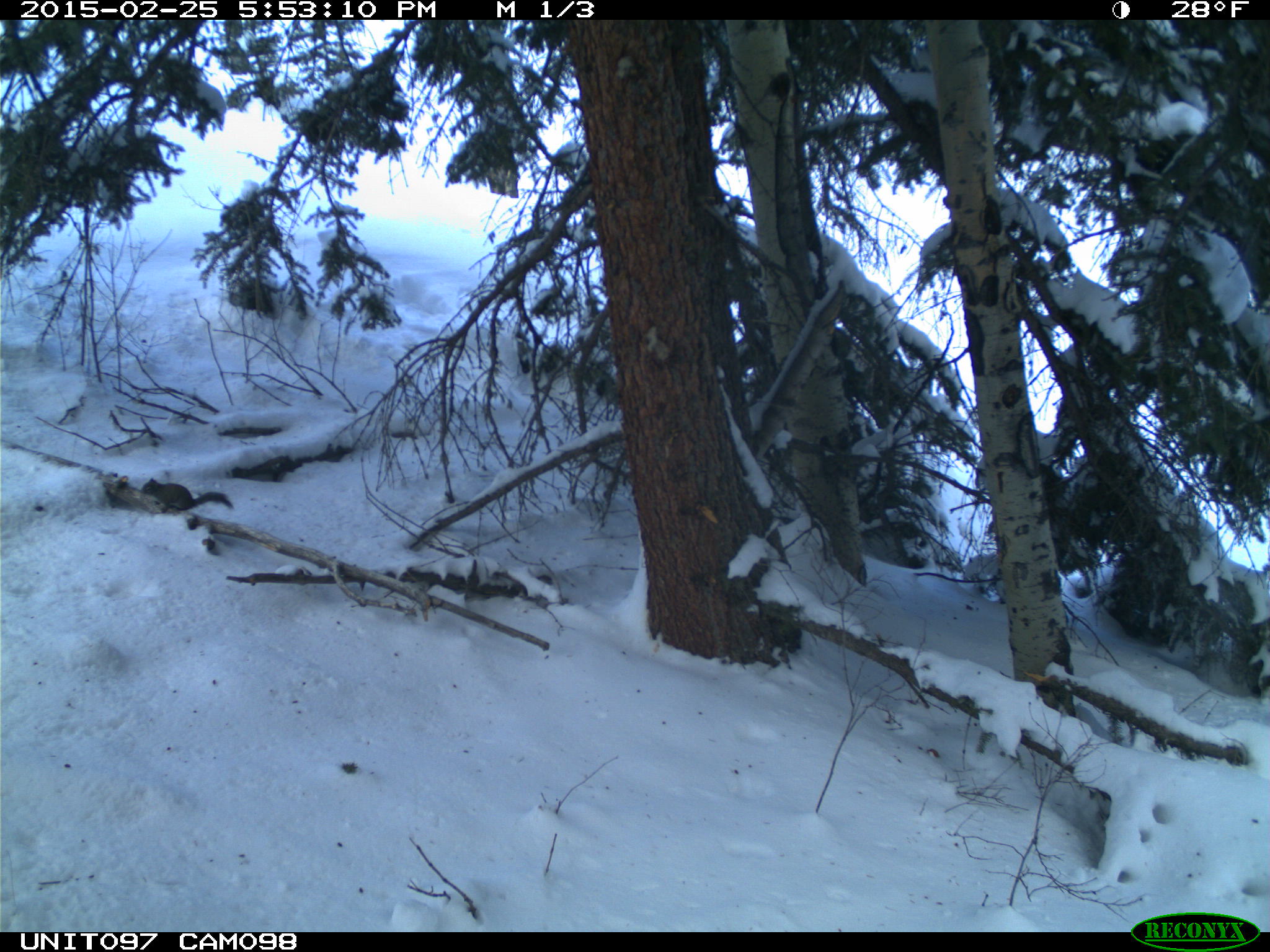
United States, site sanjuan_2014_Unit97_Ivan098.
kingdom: Animalia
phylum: Chordata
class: Mammalia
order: Rodentia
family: Sciuridae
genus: Tamiasciurus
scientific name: Tamiasciurus hudsonicus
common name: american red squirrel